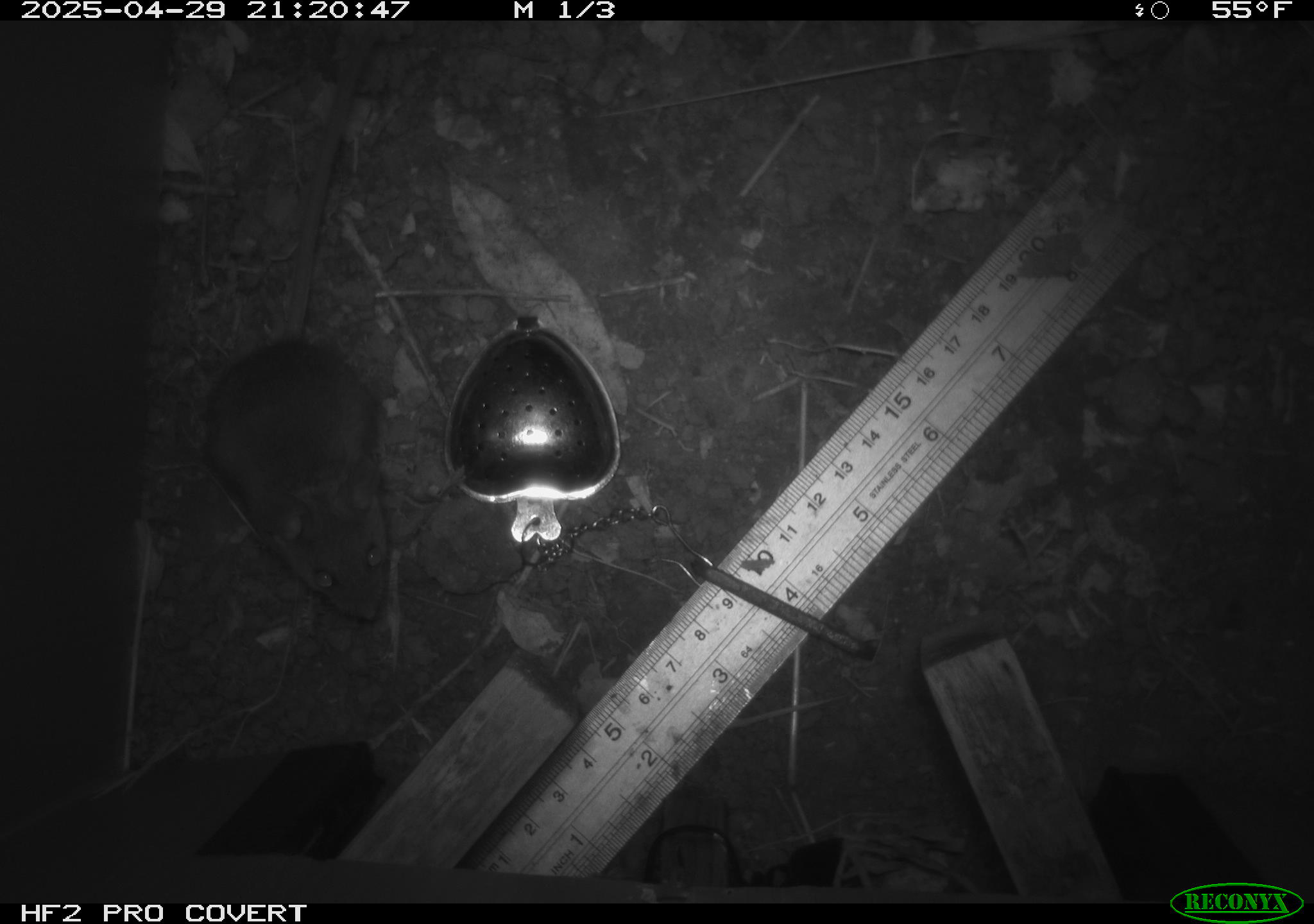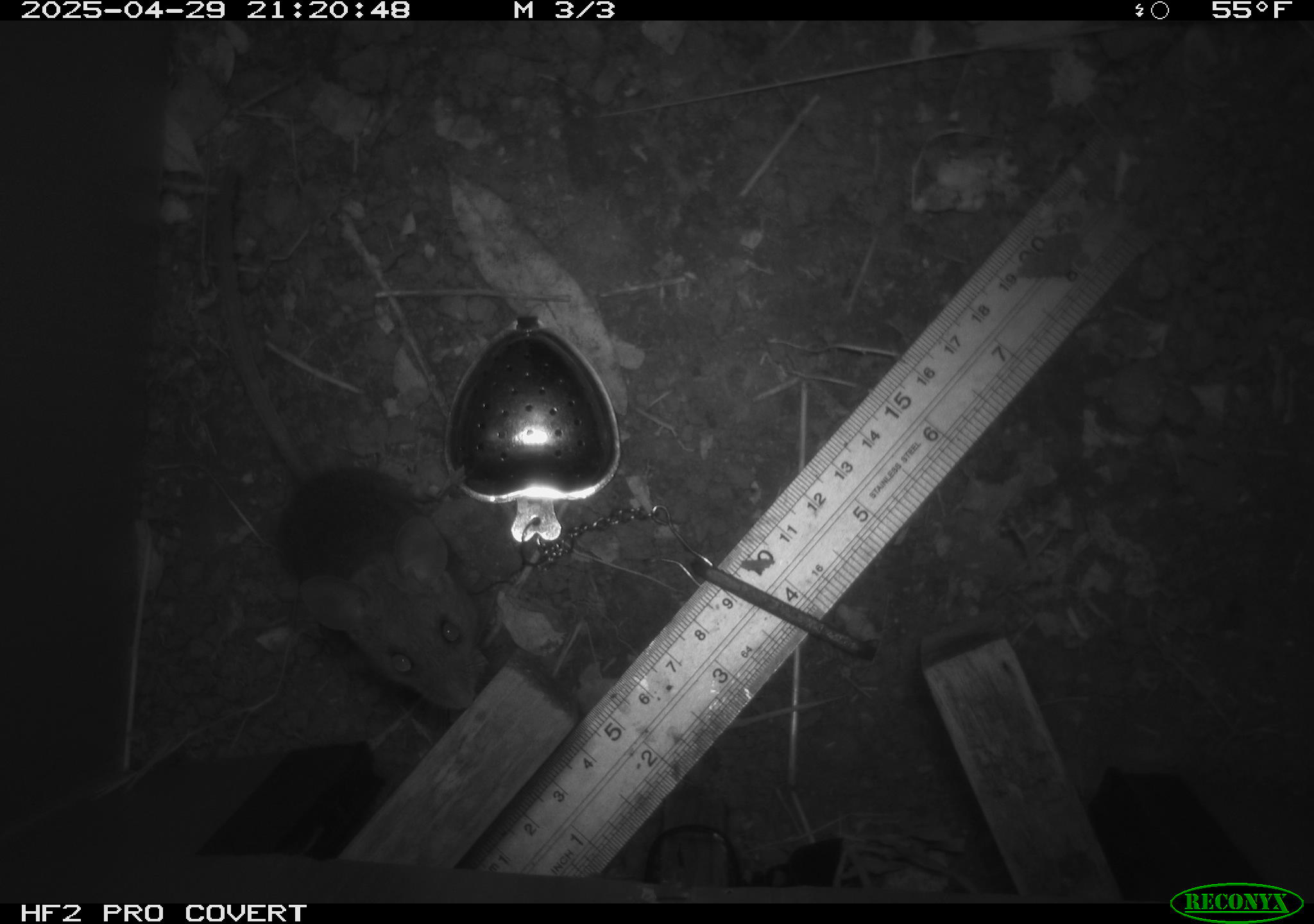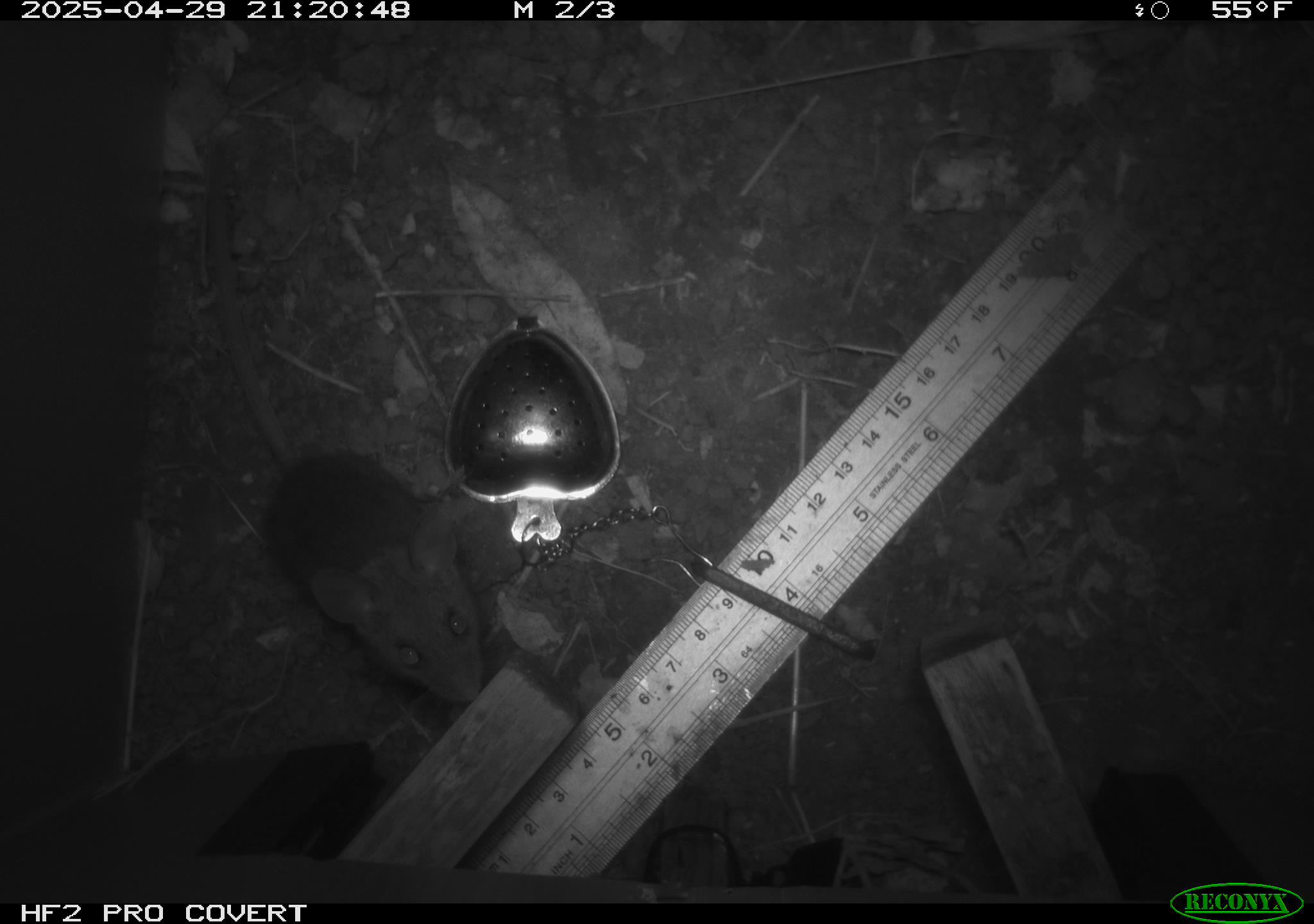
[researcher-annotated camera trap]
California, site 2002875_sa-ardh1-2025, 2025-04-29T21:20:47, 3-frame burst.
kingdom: Animalia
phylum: Chordata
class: Mammalia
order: Rodentia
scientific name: Rodentia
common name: mouse species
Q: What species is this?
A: Mouse species (Rodentia).